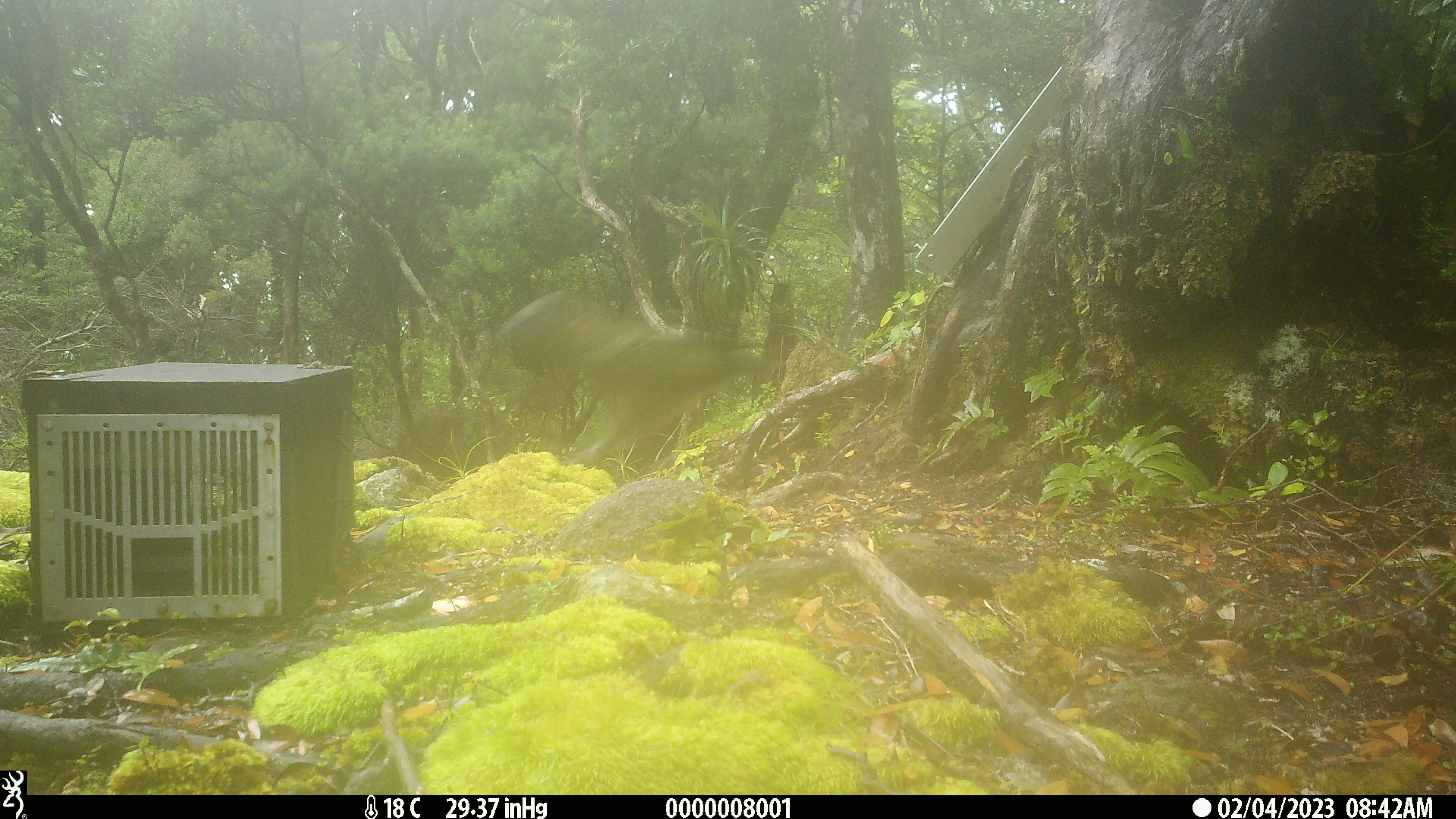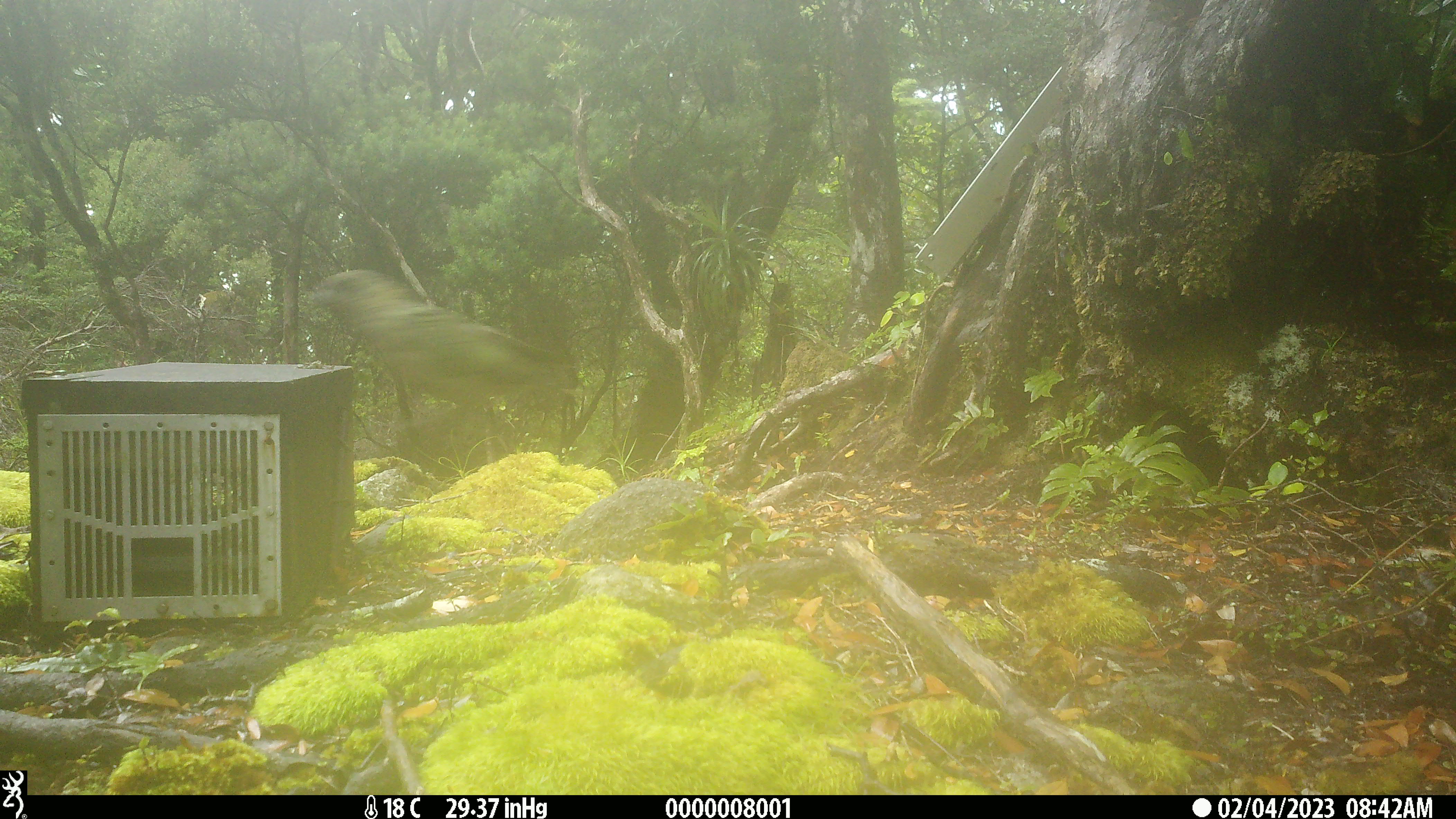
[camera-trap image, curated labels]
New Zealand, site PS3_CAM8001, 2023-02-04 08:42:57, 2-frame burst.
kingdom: Animalia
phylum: Chordata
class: Aves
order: Psittaciformes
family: Strigopidae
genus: Nestor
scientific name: Nestor notabilis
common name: kea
Kea (Nestor notabilis).